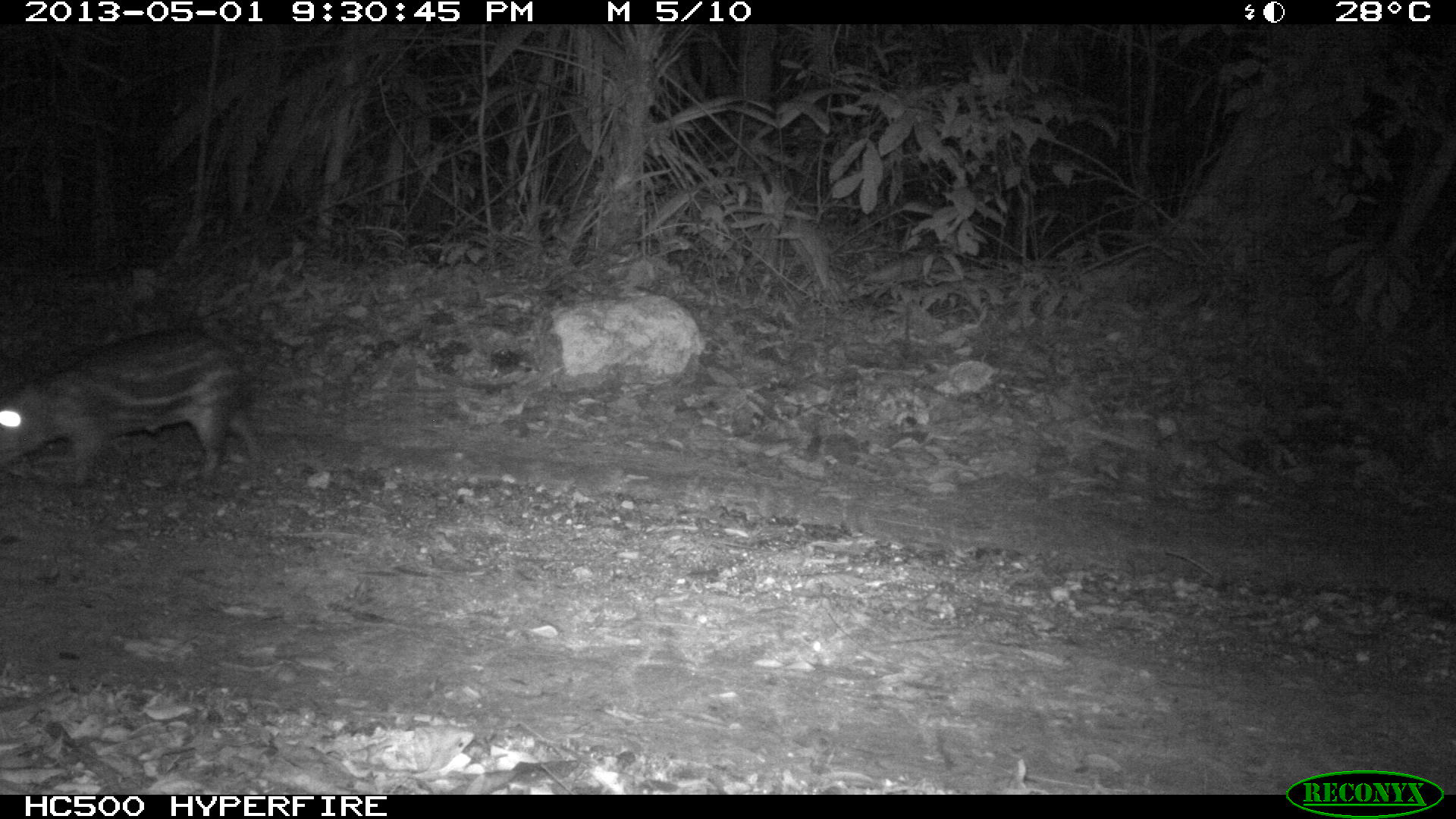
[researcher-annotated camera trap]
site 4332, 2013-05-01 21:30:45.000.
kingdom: Animalia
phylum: Chordata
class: Mammalia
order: Rodentia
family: Cuniculidae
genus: Cuniculus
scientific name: Cuniculus paca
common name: lowland paca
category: agouti paca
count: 1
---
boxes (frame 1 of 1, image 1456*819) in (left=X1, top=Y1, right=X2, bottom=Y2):
agouti paca: (left=0, top=322, right=265, bottom=490)